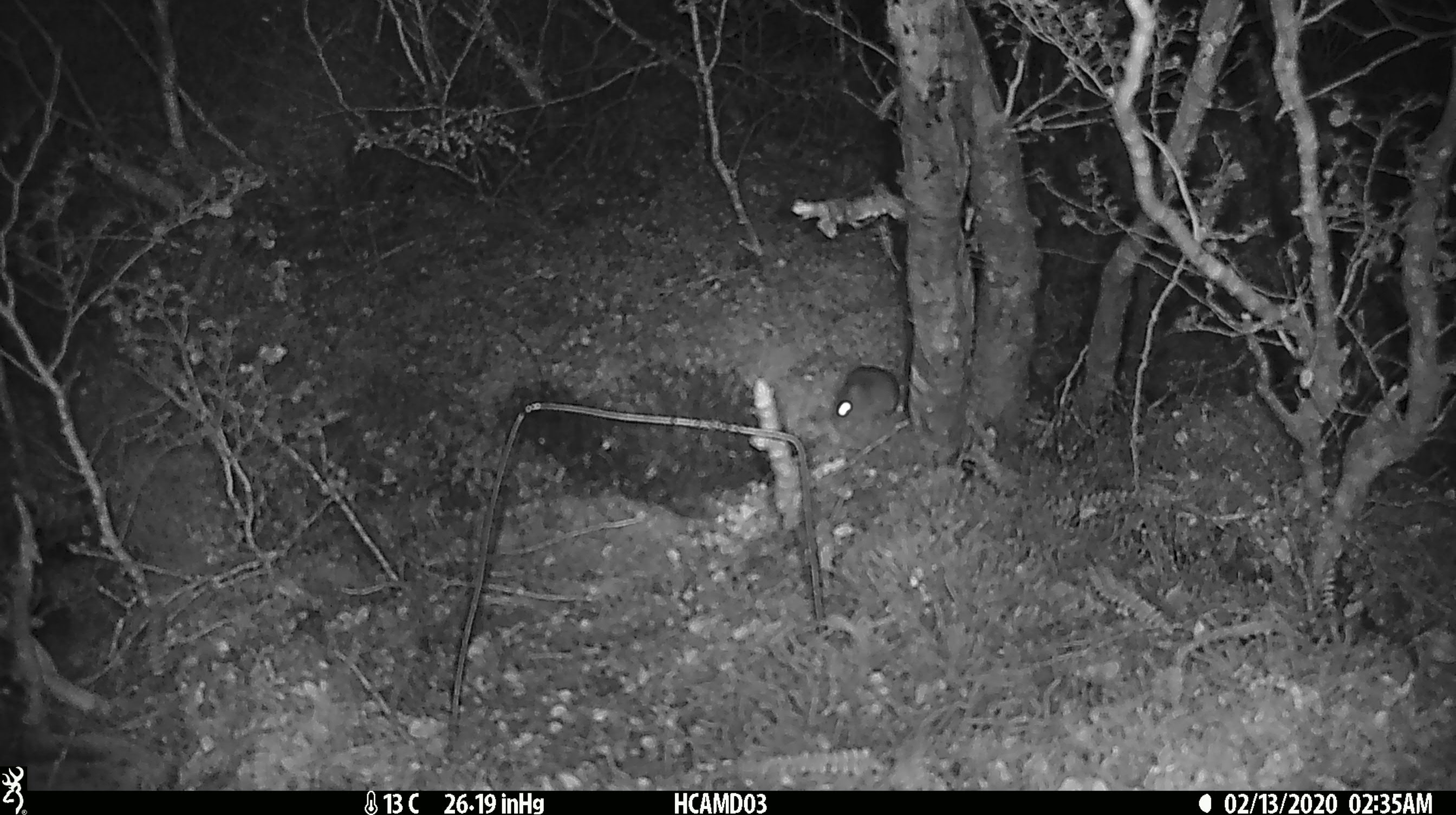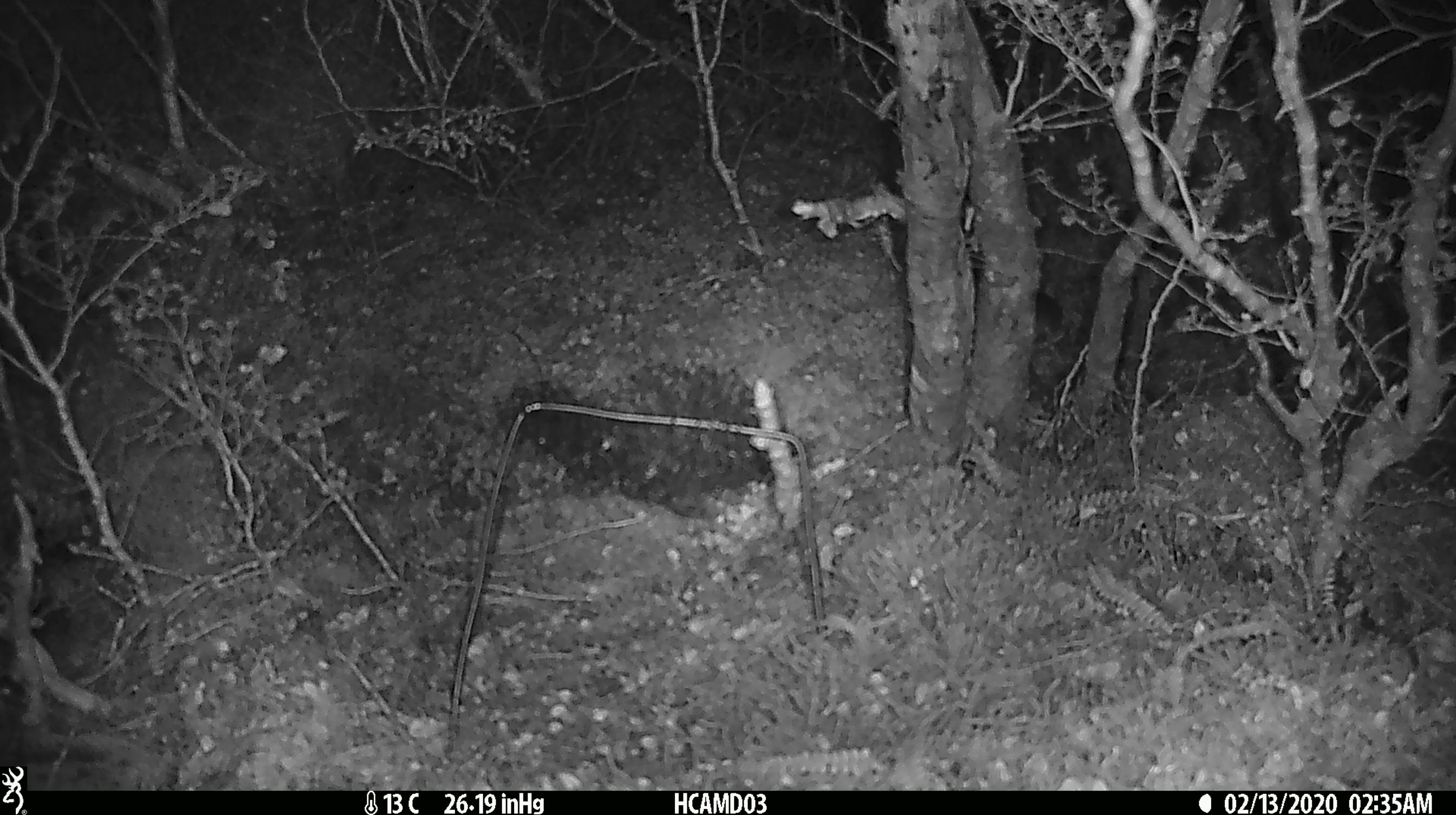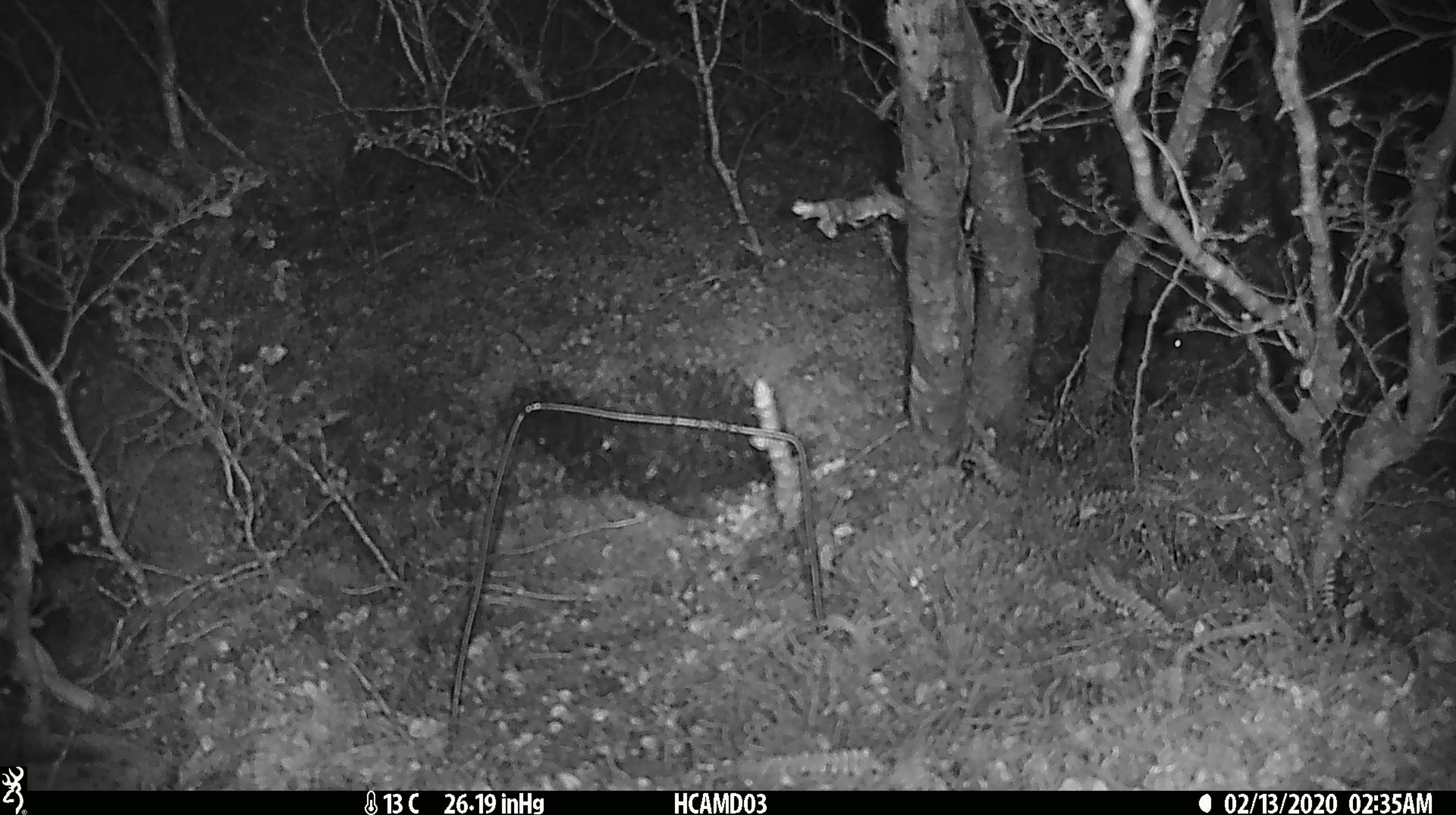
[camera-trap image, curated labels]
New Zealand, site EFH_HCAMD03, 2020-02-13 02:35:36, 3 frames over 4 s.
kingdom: Animalia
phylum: Chordata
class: Mammalia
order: Rodentia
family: Muridae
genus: Mus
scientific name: Mus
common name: mouse